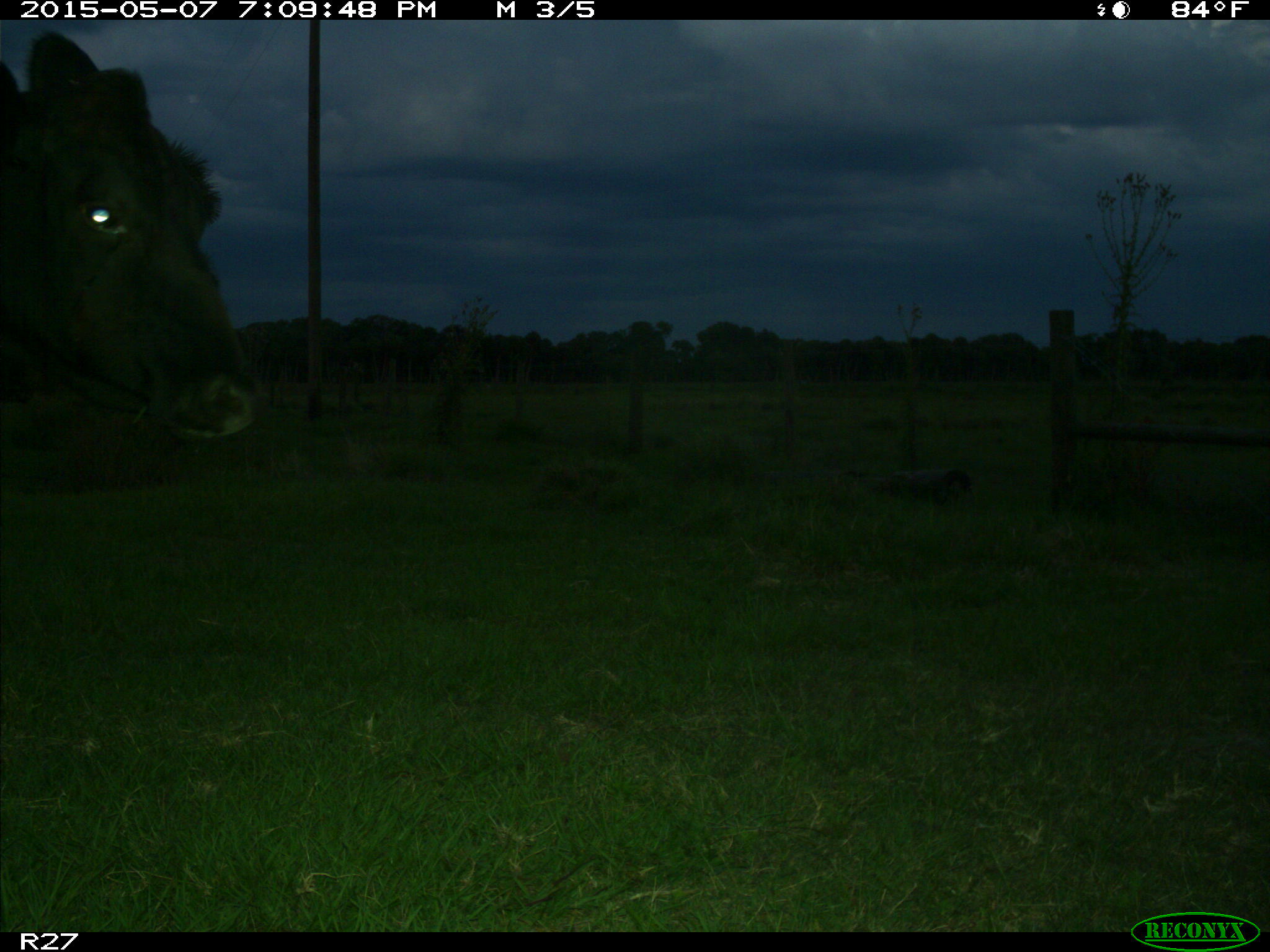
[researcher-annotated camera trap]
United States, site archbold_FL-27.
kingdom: Animalia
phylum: Chordata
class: Mammalia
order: Artiodactyla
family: Bovidae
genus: Bos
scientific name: Bos taurus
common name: domestic cow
Bos taurus (domestic cow).